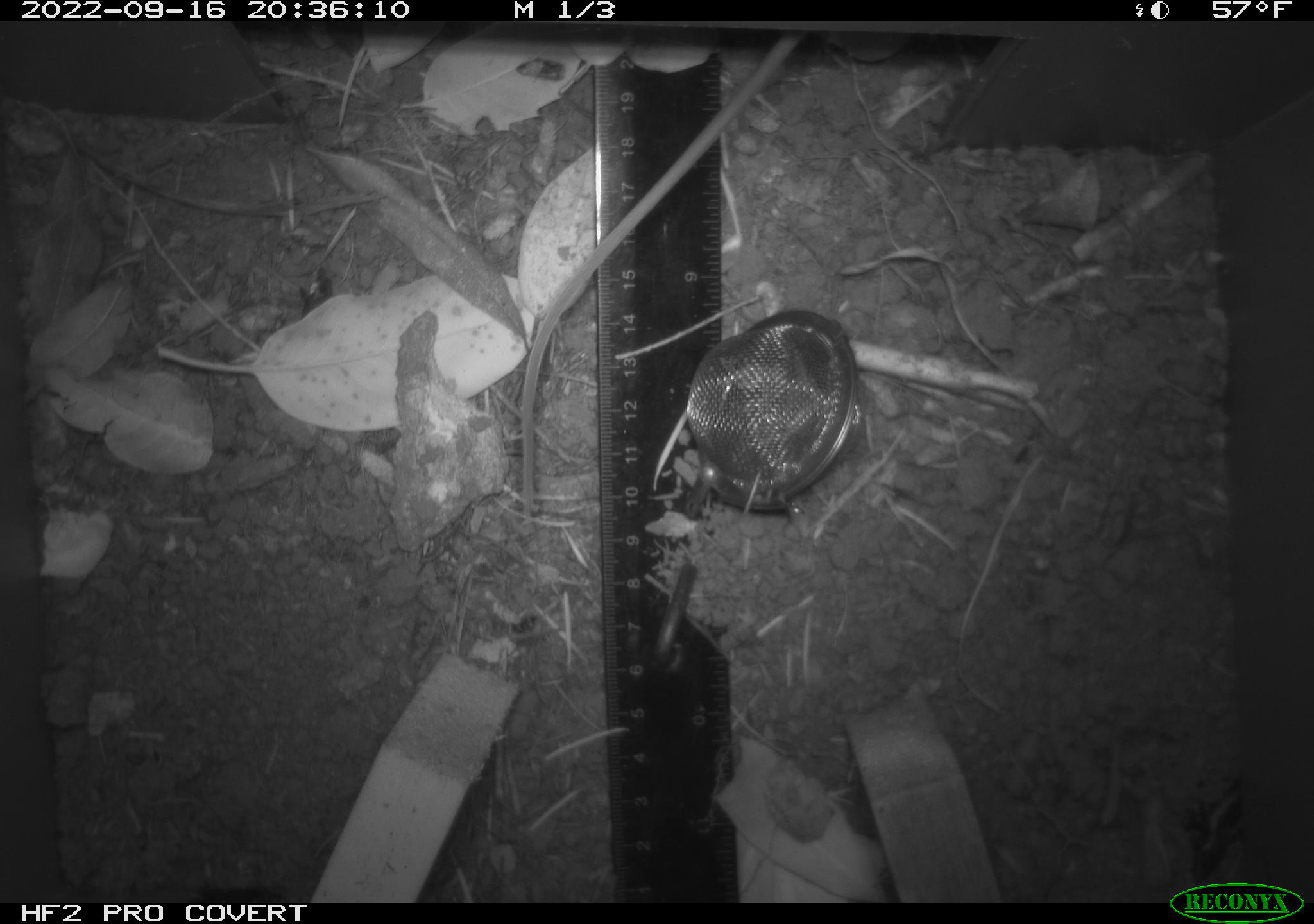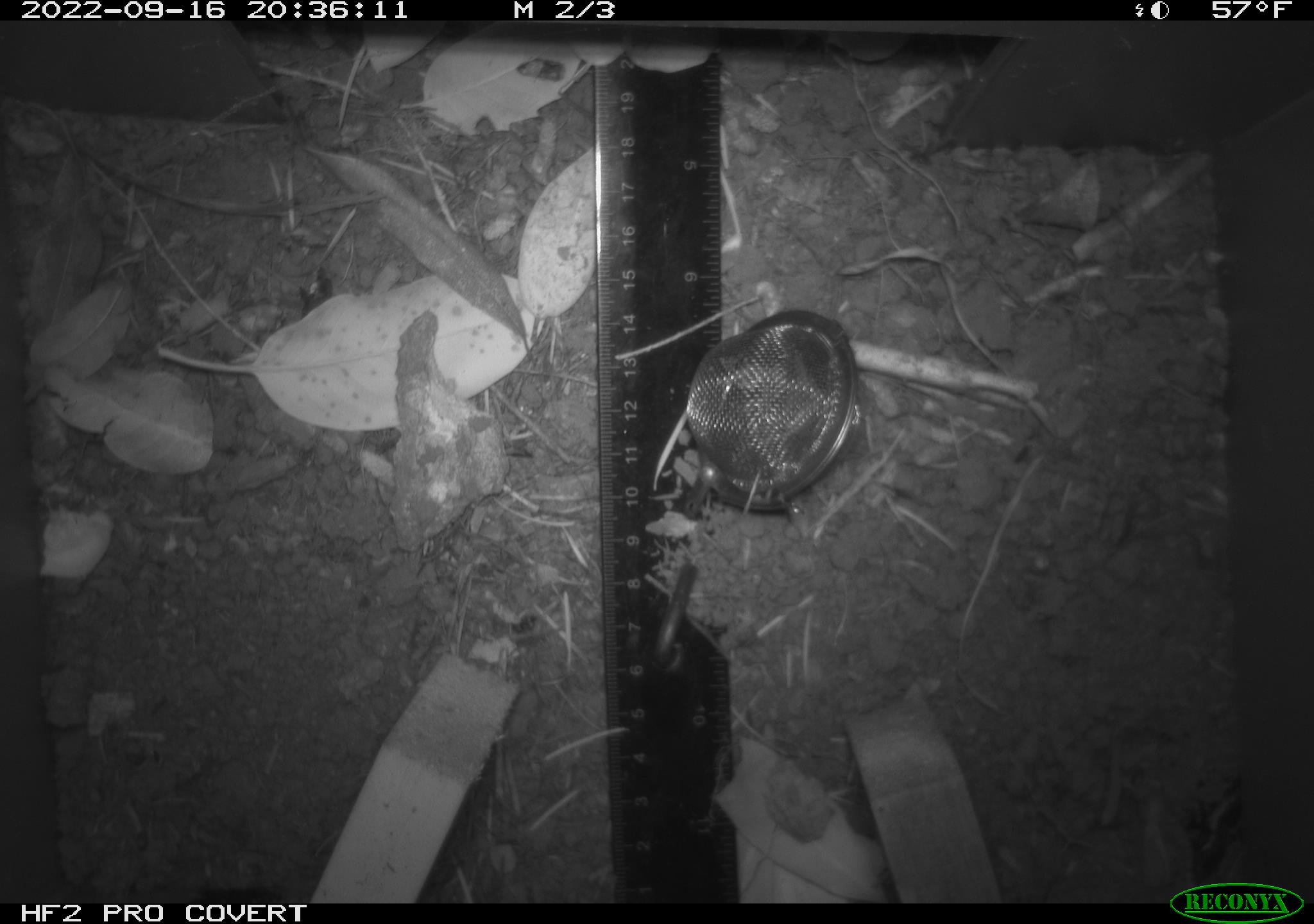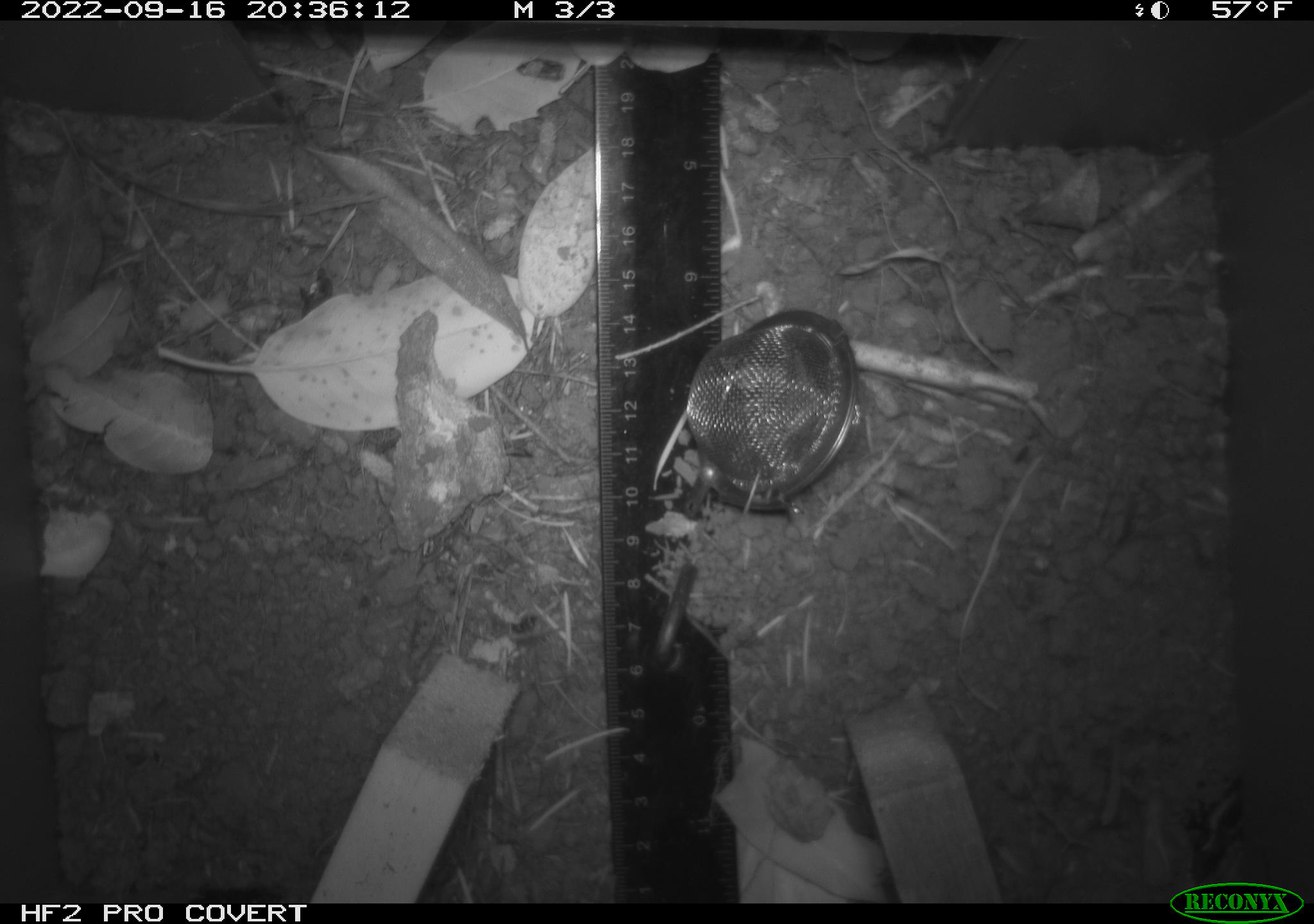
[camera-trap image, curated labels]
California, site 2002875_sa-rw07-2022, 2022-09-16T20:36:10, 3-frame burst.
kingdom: Animalia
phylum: Chordata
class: Mammalia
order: Rodentia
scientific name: Rodentia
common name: mouse species